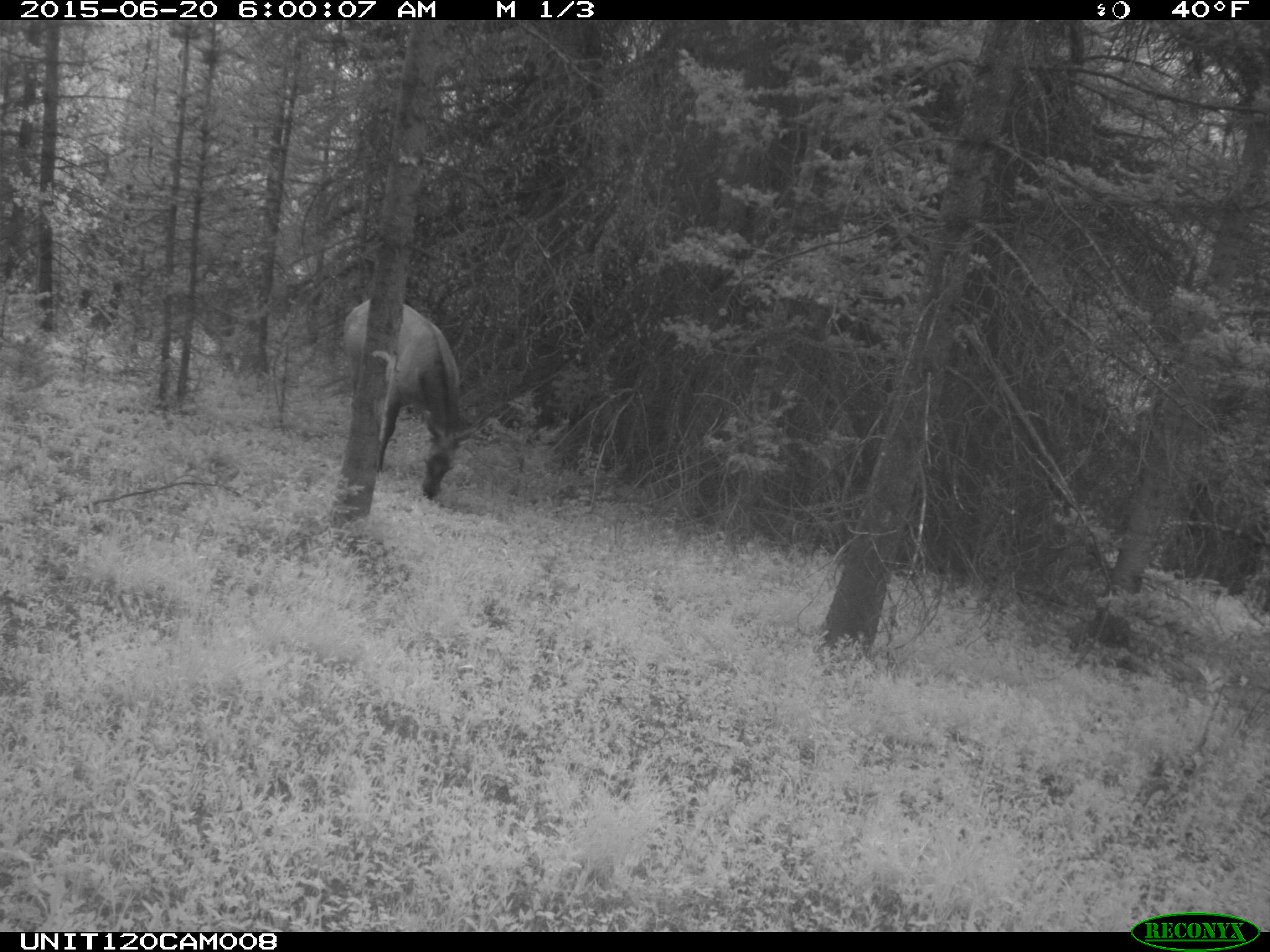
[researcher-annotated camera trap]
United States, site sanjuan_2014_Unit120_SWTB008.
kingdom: Animalia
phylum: Chordata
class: Mammalia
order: Artiodactyla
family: Cervidae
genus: Cervus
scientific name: Cervus elaphus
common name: red deer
Cervus elaphus (red deer).